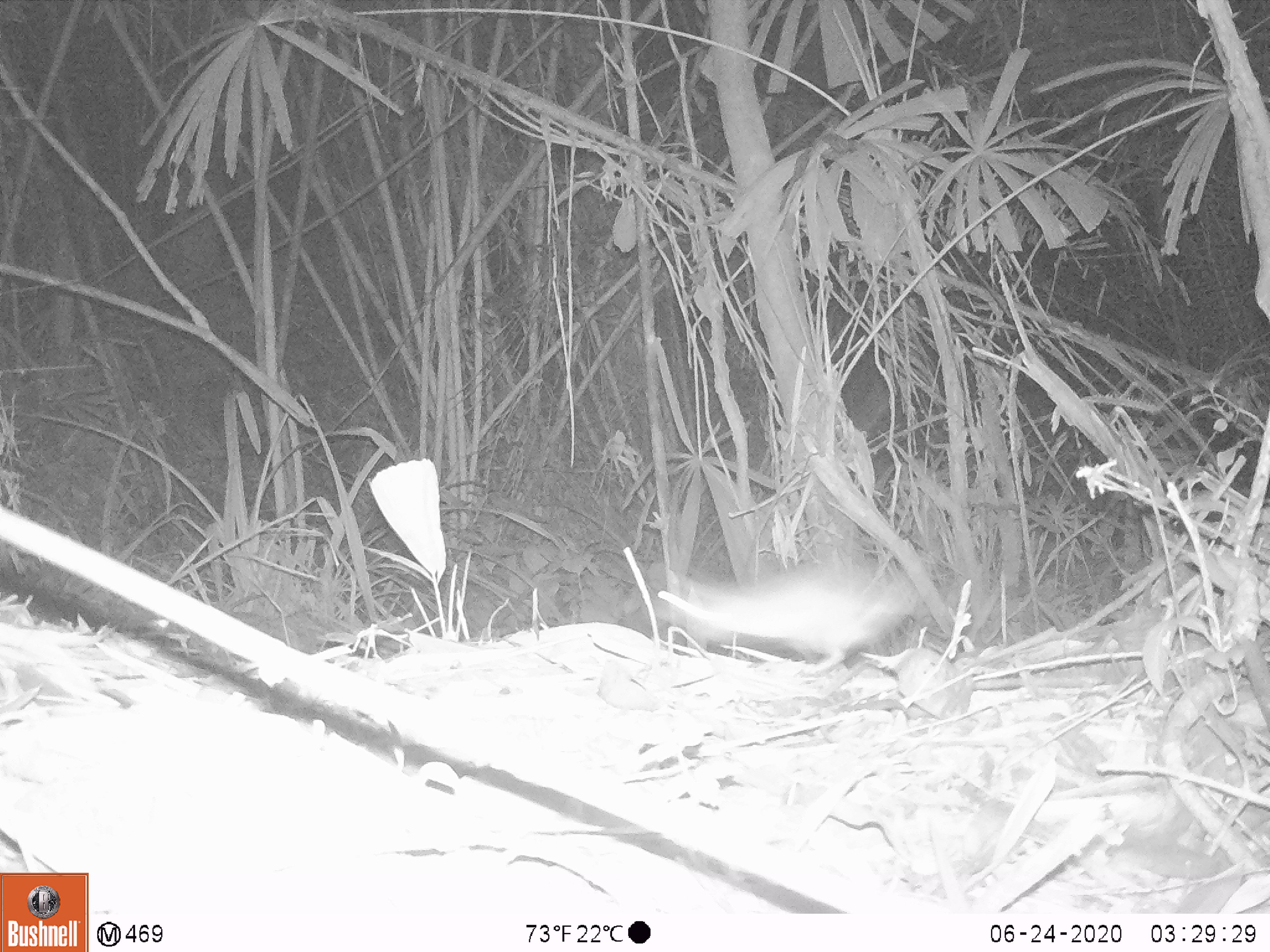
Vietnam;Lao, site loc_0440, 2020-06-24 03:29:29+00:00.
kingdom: Animalia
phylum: Chordata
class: Mammalia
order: Rodentia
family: Muridae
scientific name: Muridae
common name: old-world mice and rats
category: unidentified murid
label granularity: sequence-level